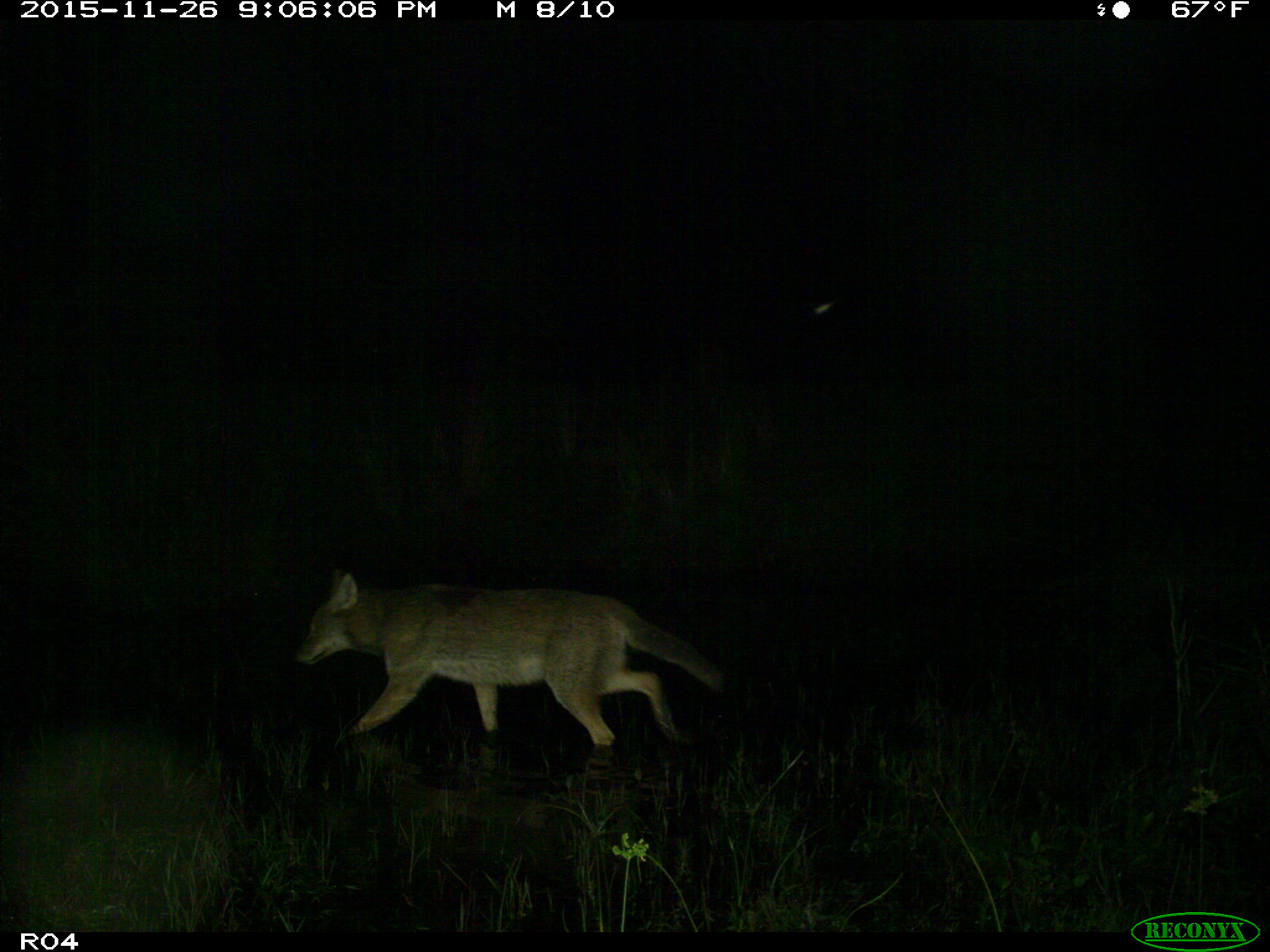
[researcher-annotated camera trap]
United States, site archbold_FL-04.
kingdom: Animalia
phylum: Chordata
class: Mammalia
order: Carnivora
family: Canidae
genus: Canis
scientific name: Canis latrans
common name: coyote